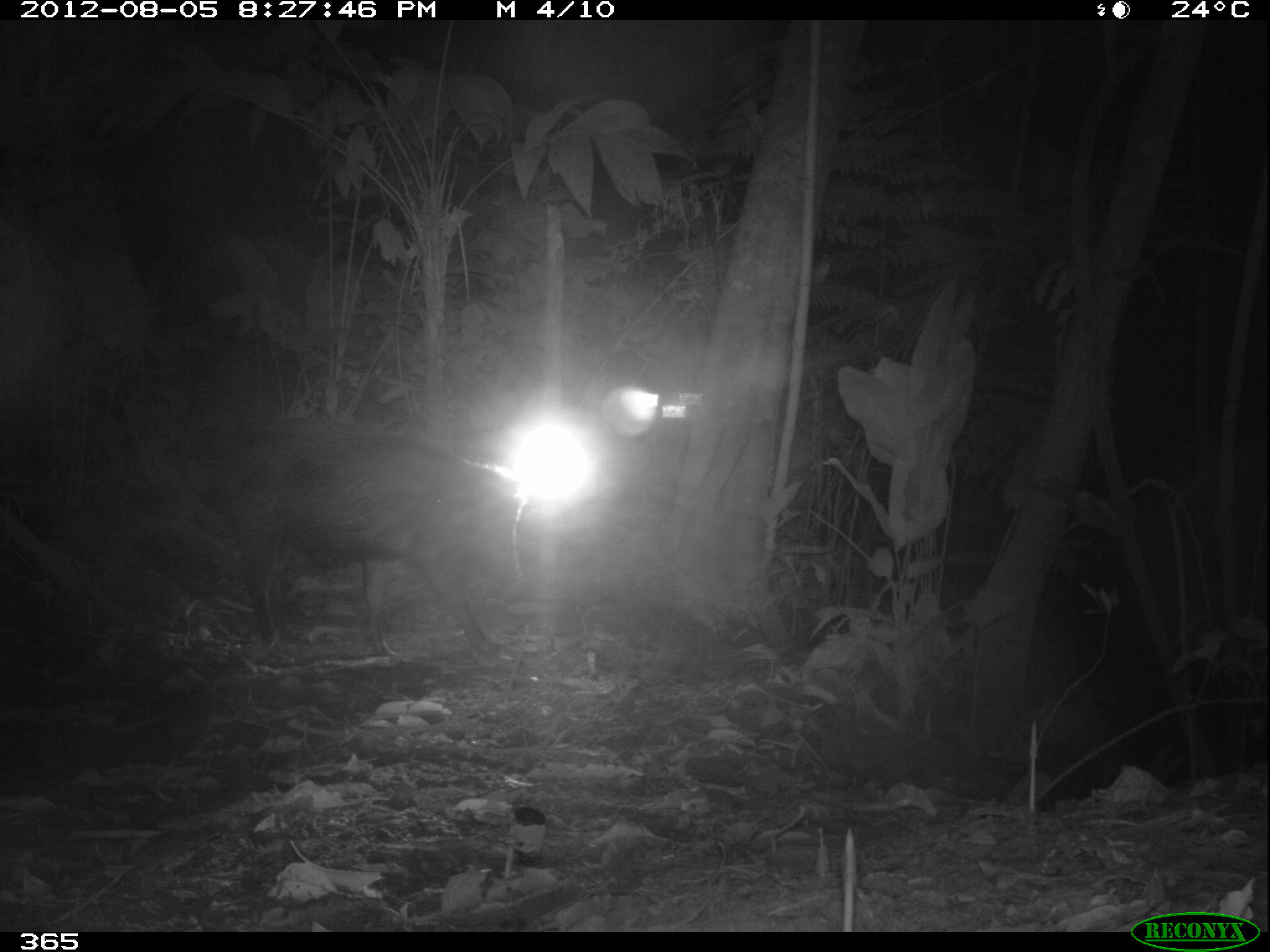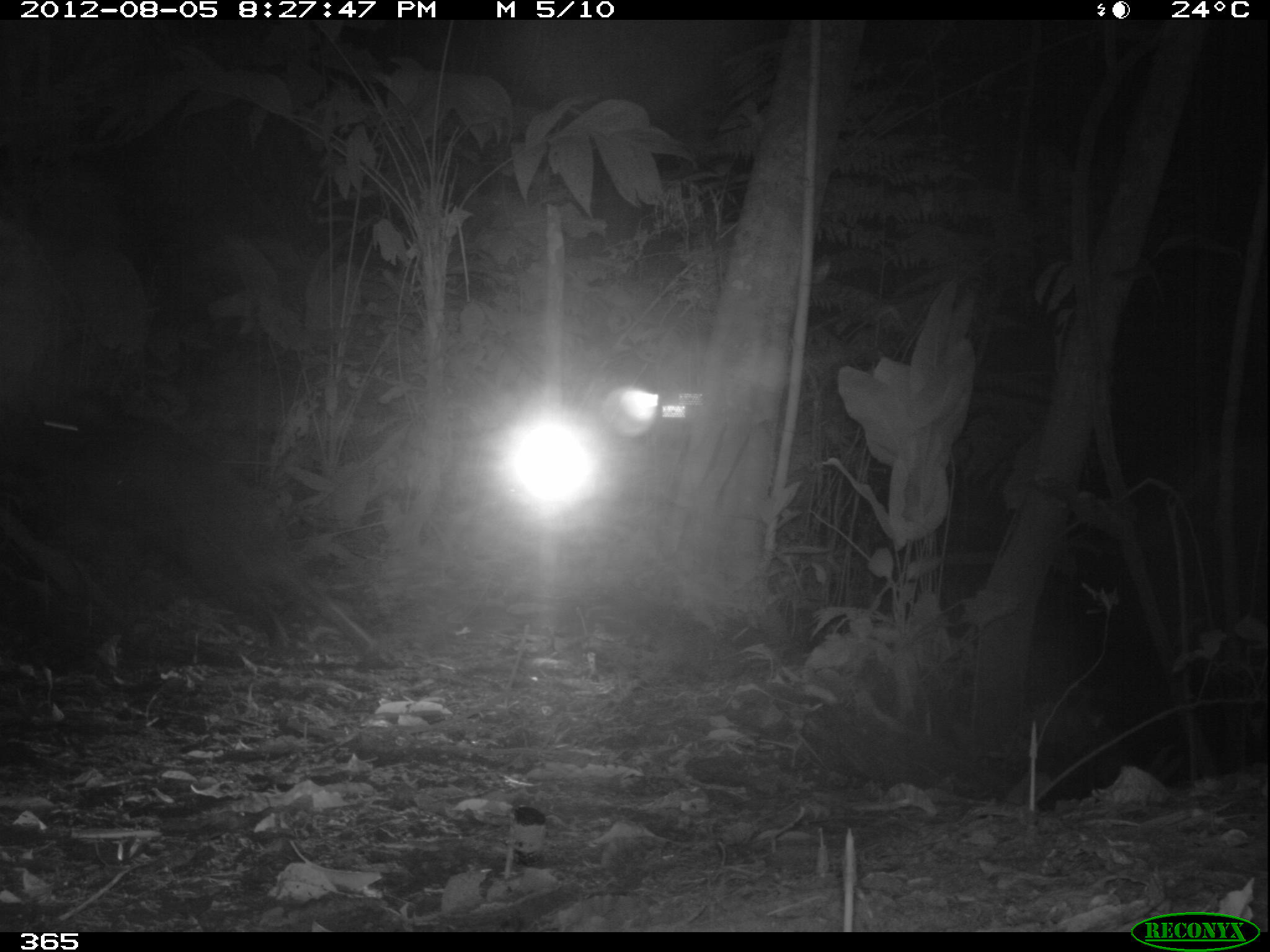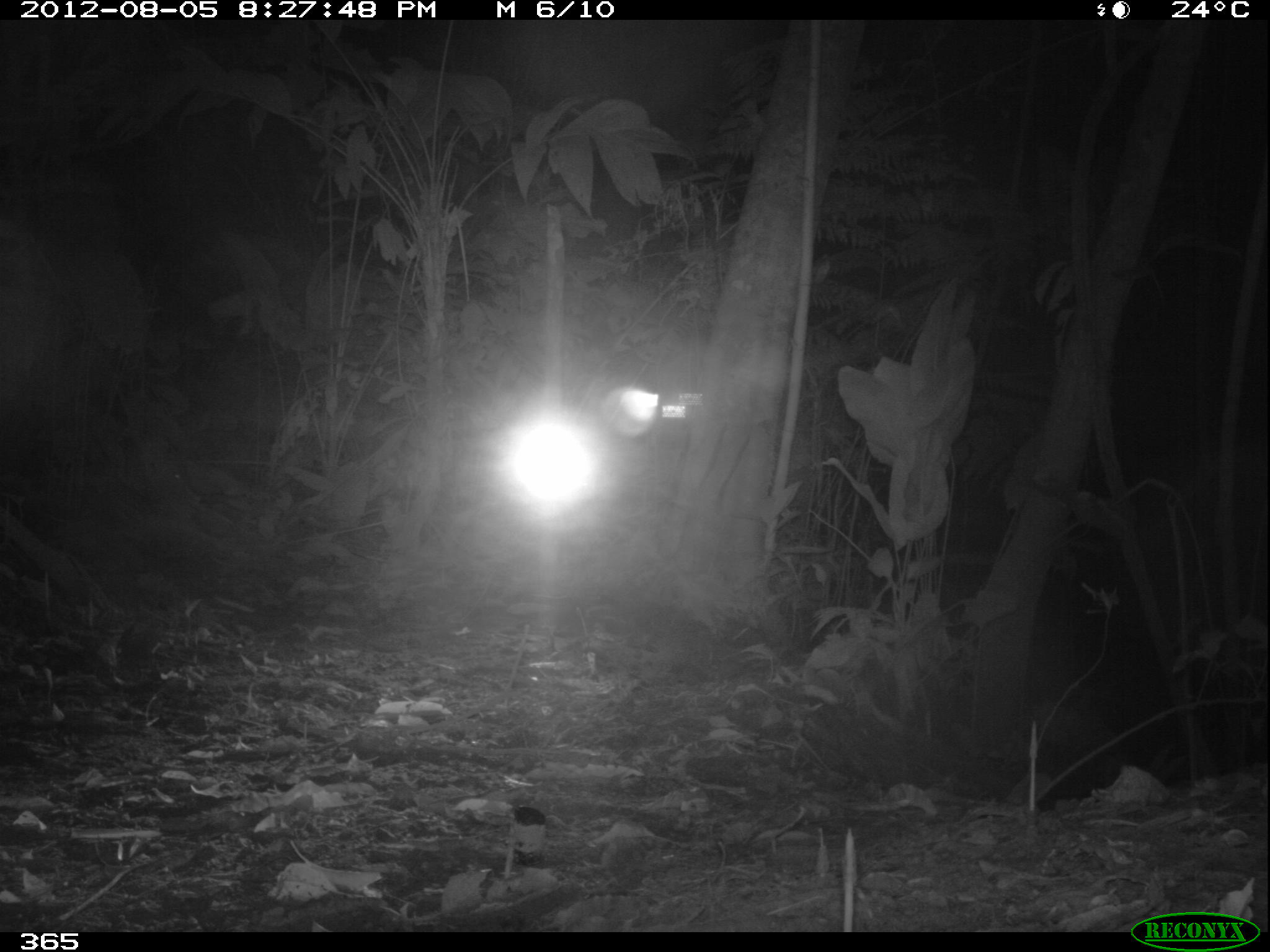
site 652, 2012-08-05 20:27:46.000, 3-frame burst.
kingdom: Animalia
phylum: Chordata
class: Mammalia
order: Artiodactyla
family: Tayassuidae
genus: Tayassu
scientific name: Tayassu pecari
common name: white-lipped peccary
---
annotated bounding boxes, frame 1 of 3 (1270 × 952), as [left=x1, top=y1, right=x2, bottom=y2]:
tayassu pecari: [left=202, top=429, right=527, bottom=663]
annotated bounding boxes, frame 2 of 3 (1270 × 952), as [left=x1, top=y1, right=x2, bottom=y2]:
tayassu pecari: [left=0, top=413, right=390, bottom=670]